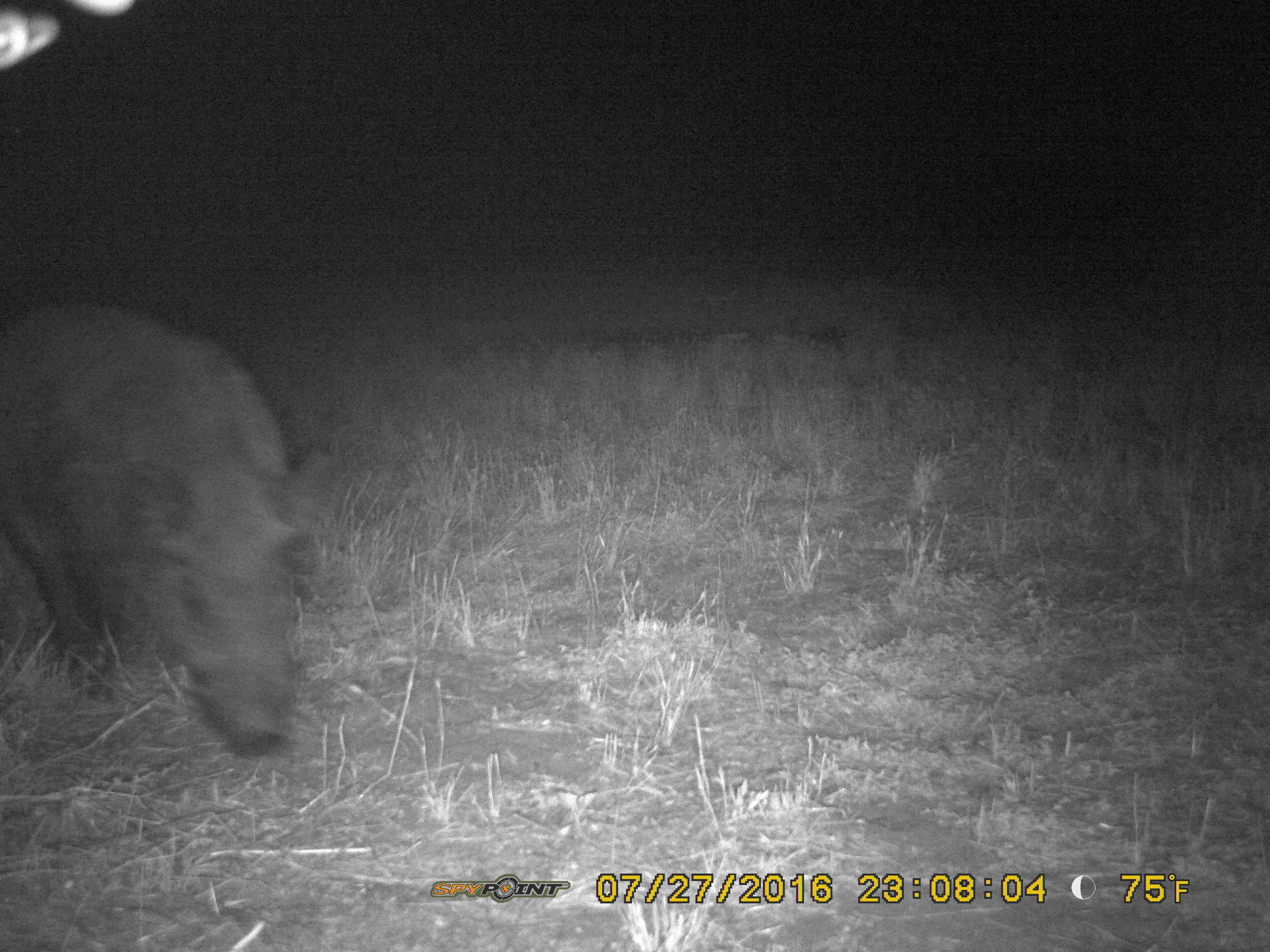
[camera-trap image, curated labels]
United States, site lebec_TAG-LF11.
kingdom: Animalia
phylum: Chordata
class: Mammalia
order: Artiodactyla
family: Suidae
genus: Sus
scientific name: Sus scrofa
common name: wild boar